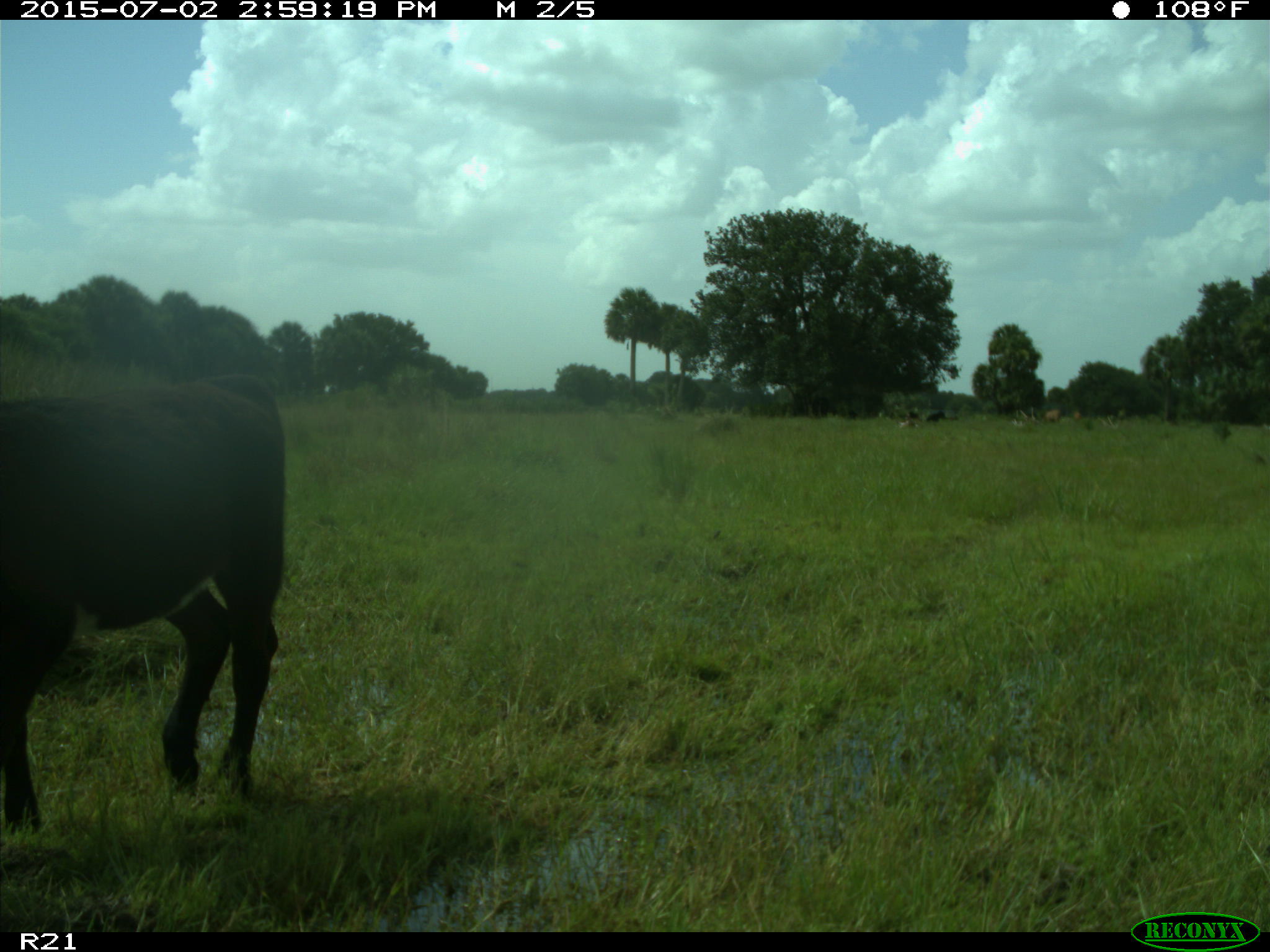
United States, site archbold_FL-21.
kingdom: Animalia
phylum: Chordata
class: Mammalia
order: Artiodactyla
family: Bovidae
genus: Bos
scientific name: Bos taurus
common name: domestic cow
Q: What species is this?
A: Bos taurus (domestic cow).